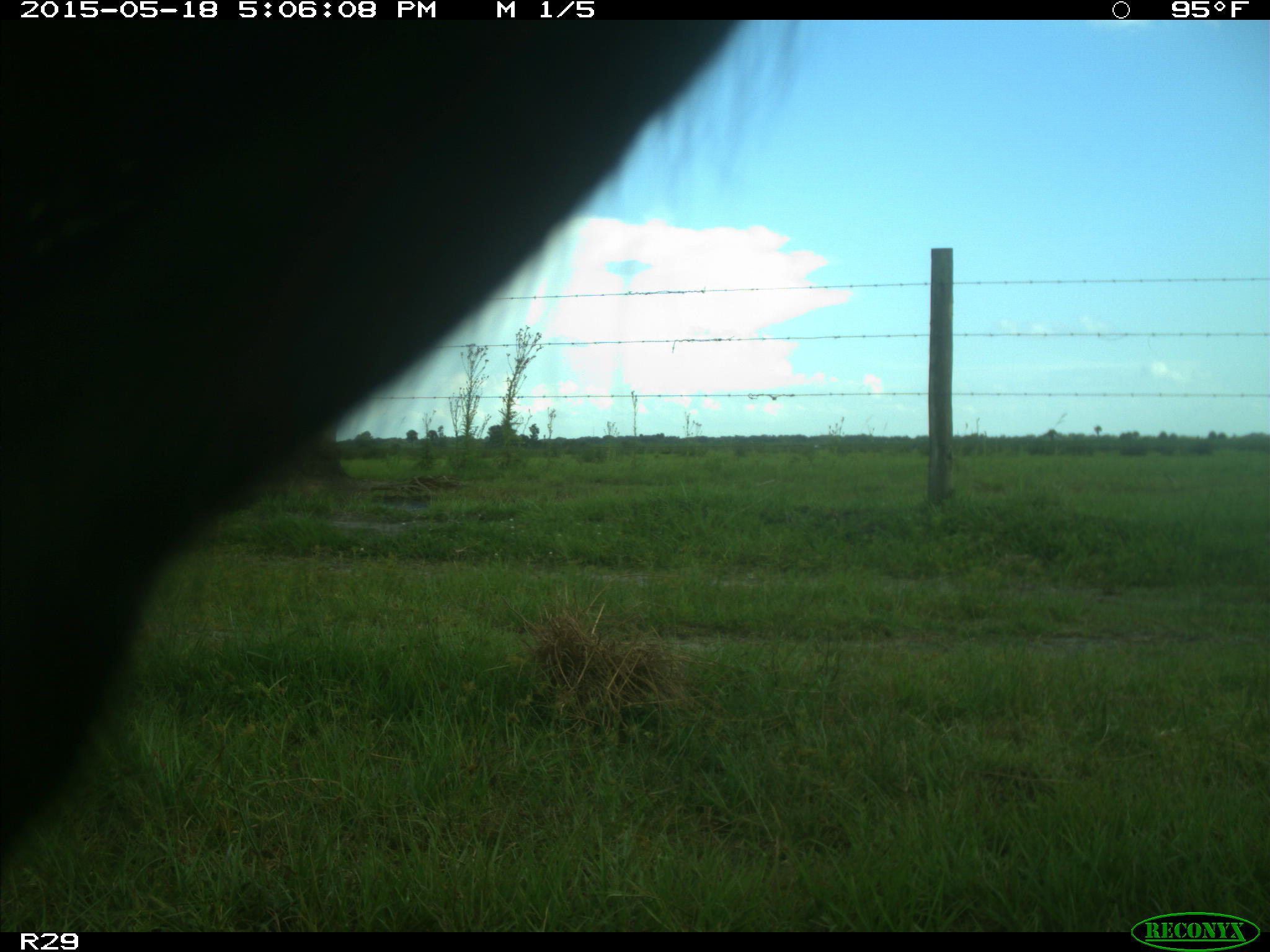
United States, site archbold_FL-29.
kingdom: Animalia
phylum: Chordata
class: Mammalia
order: Artiodactyla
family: Bovidae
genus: Bos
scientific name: Bos taurus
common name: domestic cow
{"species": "Bos taurus (domestic cow)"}